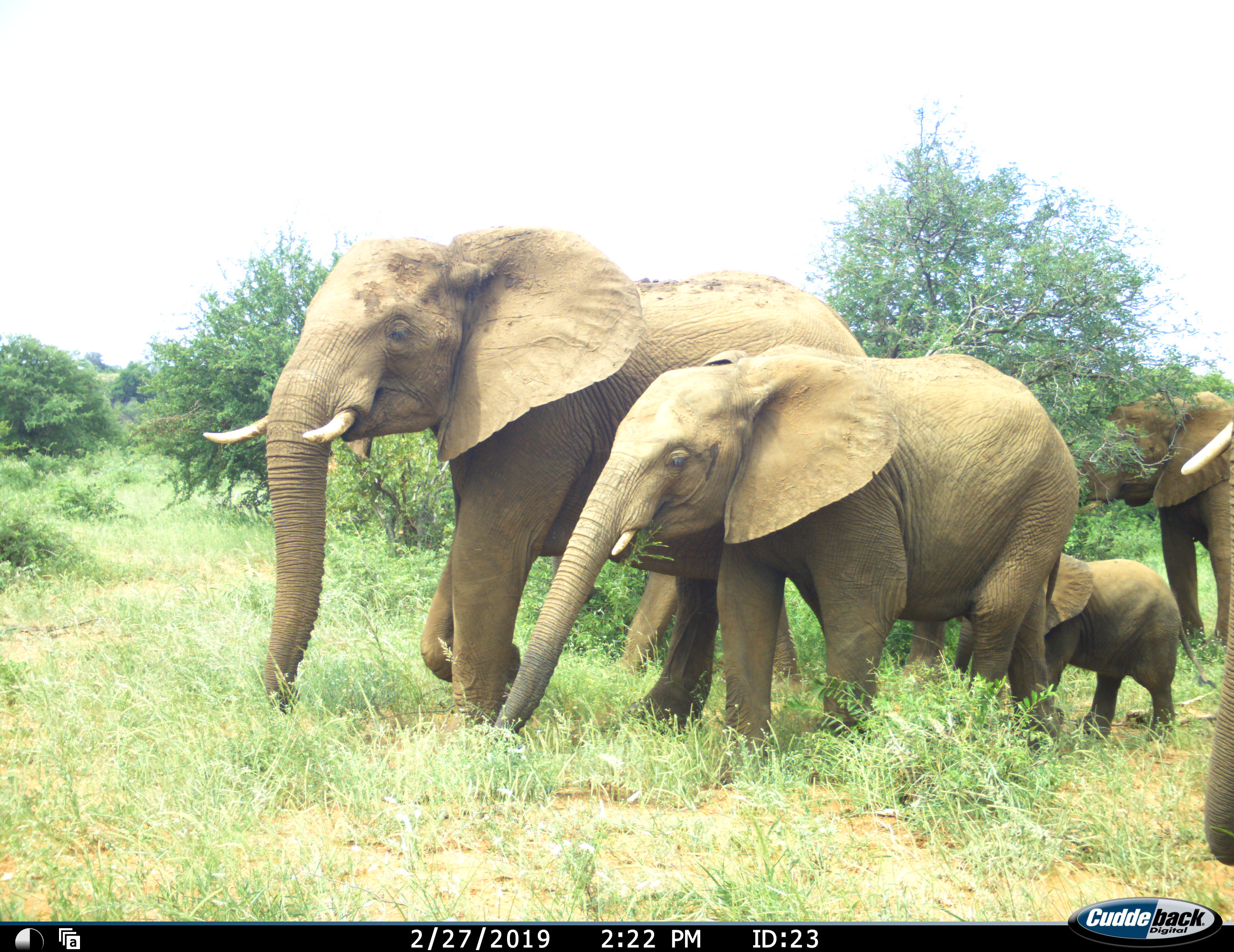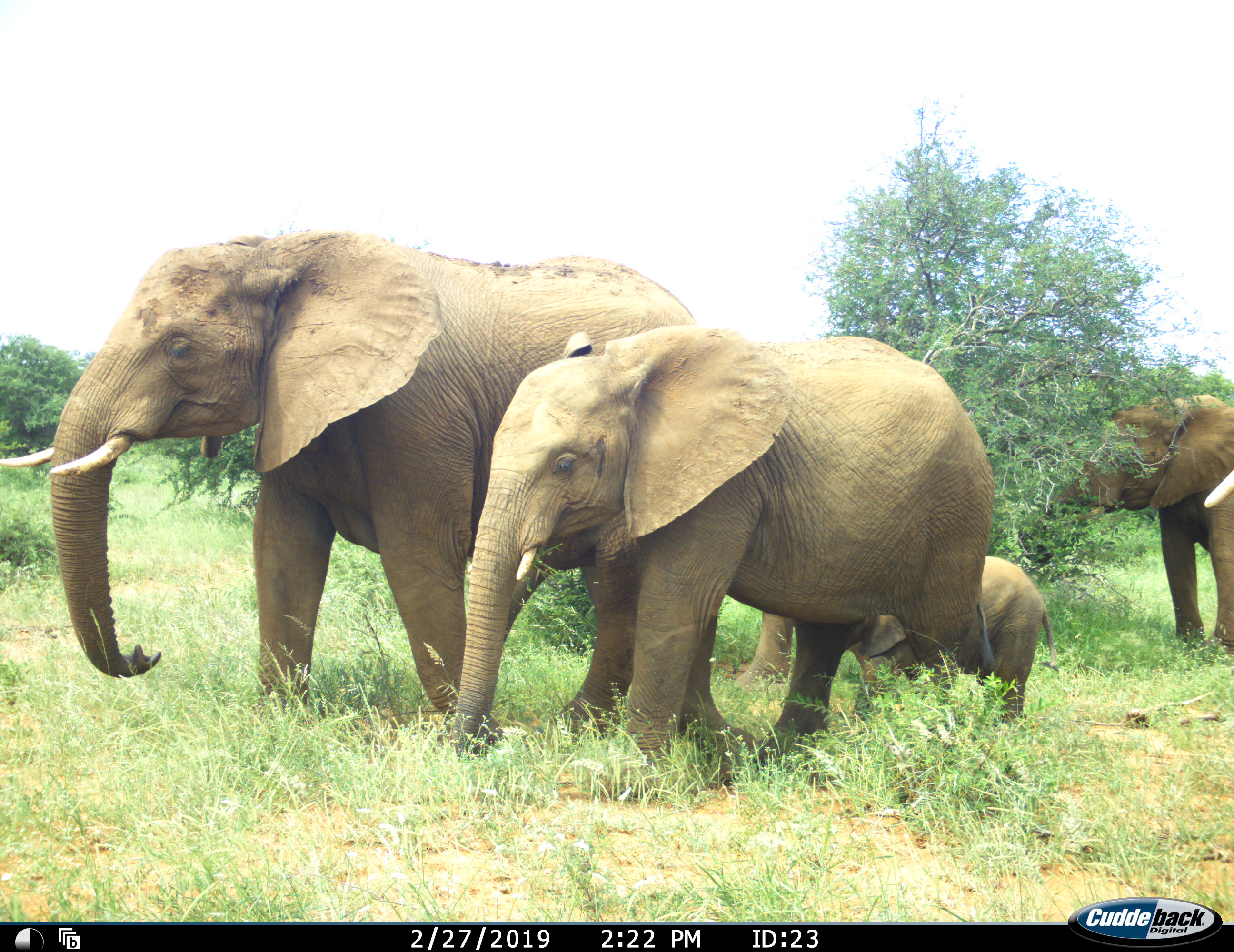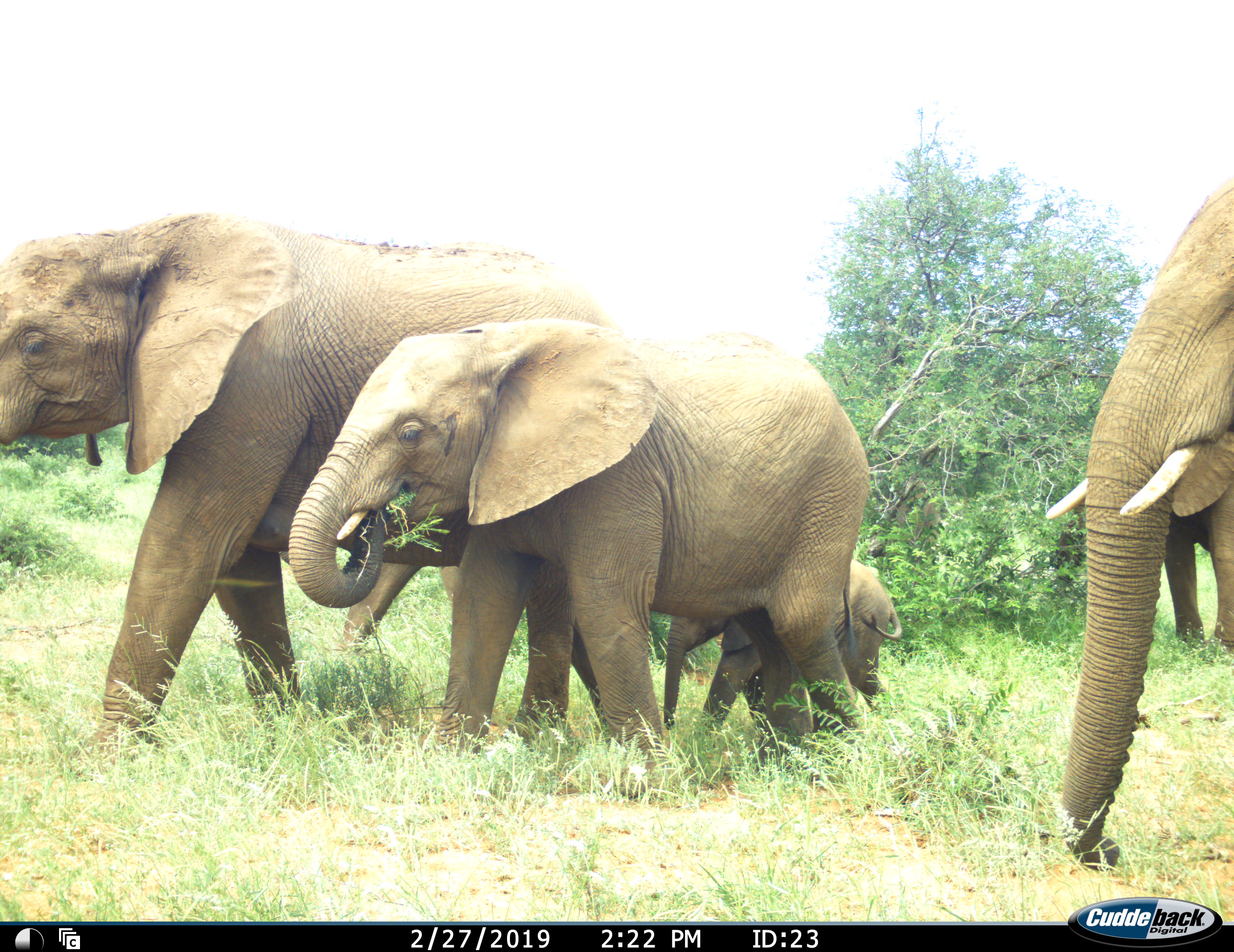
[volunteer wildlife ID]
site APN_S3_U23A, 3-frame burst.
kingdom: Animalia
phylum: Chordata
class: Mammalia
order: Proboscidea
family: Elephantidae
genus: Loxodonta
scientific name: Loxodonta africana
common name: african bush elephant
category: elephant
Elephant (african bush elephant) (Loxodonta africana), count 6. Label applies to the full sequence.